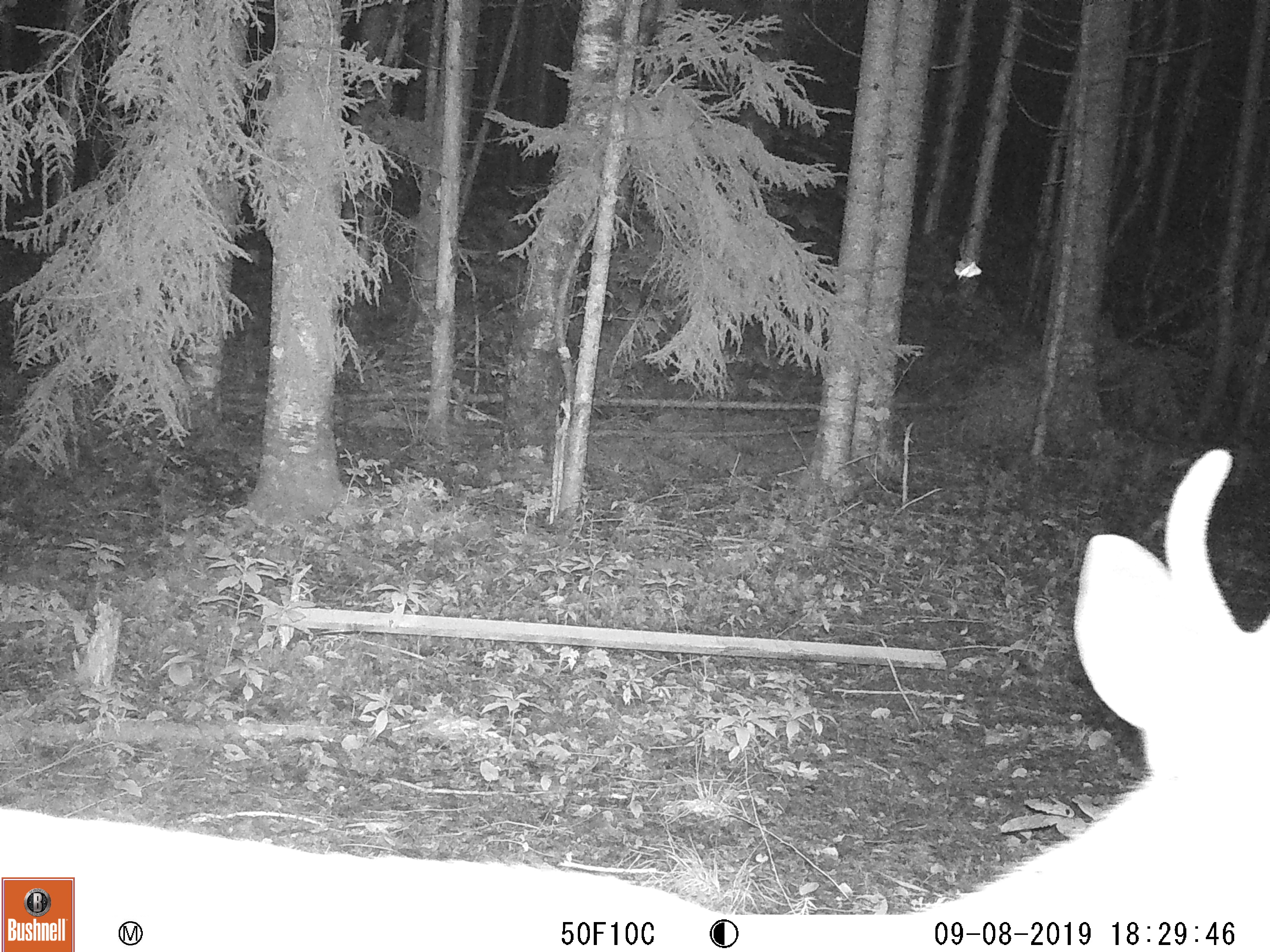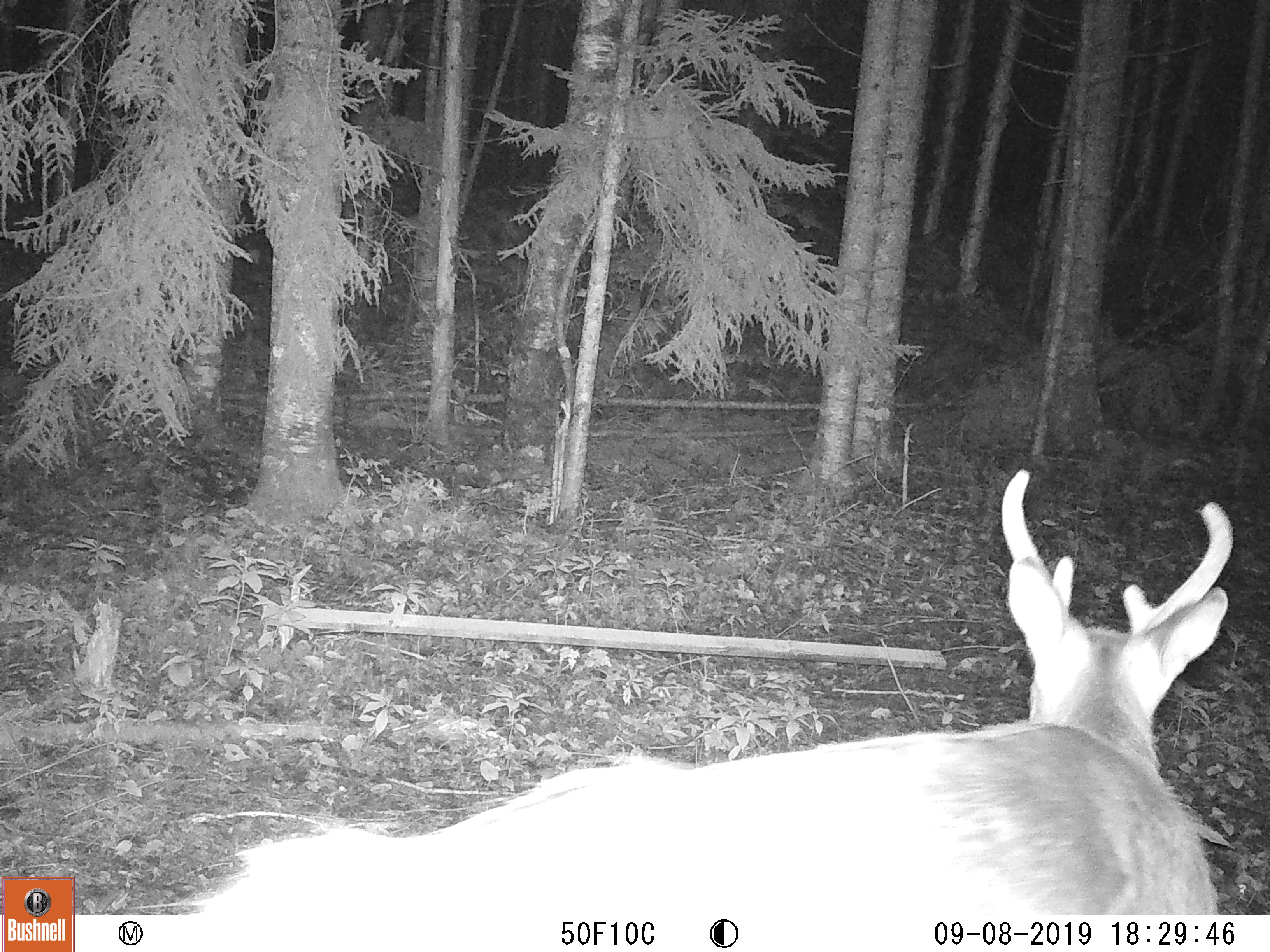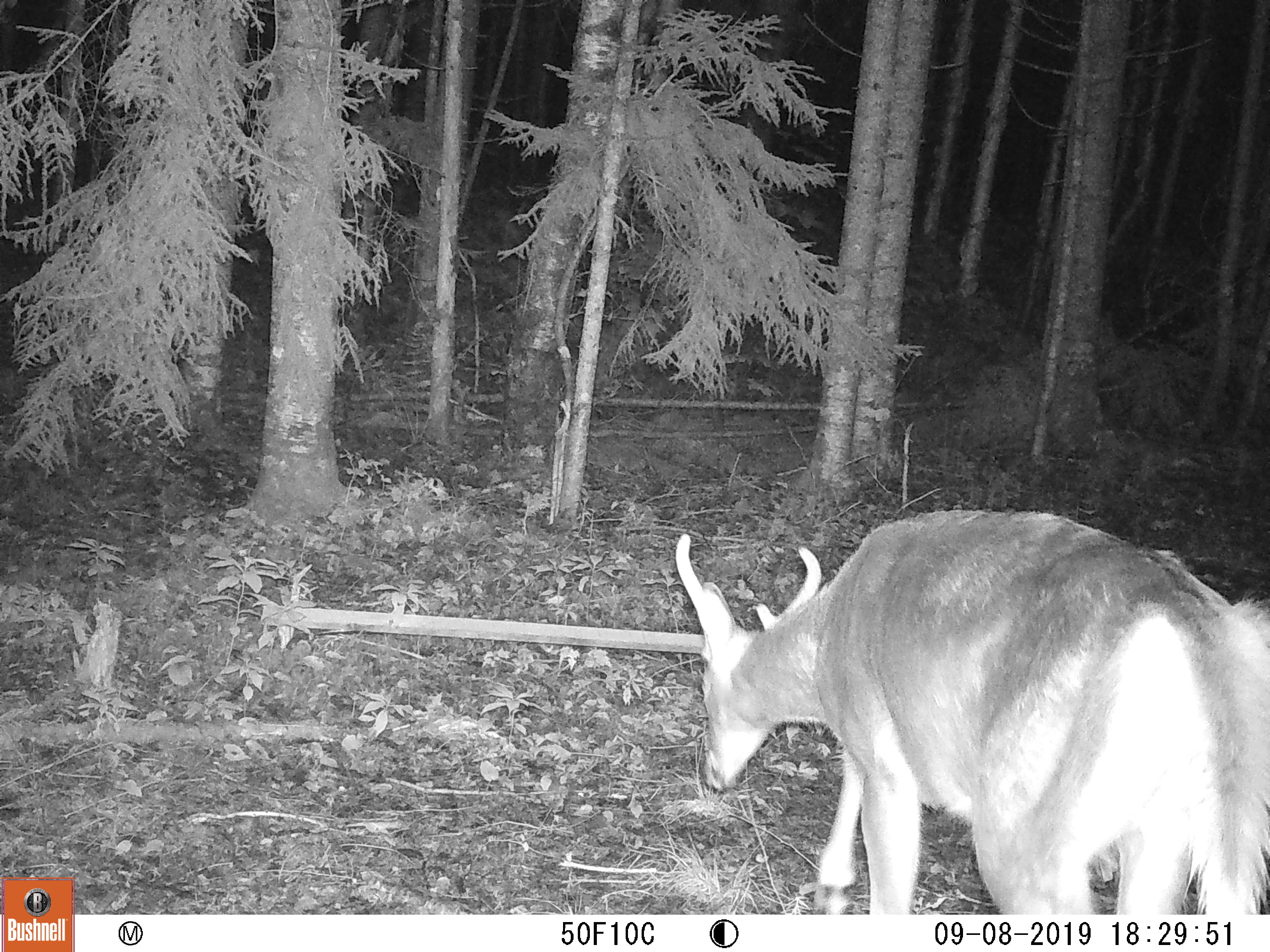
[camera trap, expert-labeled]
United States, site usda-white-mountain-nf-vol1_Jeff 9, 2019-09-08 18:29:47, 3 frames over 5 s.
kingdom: Animalia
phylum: Chordata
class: Mammalia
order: Artiodactyla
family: Cervidae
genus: Odocoileus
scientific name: Odocoileus virginianus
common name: white-tailed deer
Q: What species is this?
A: White-tailed deer (Odocoileus virginianus).